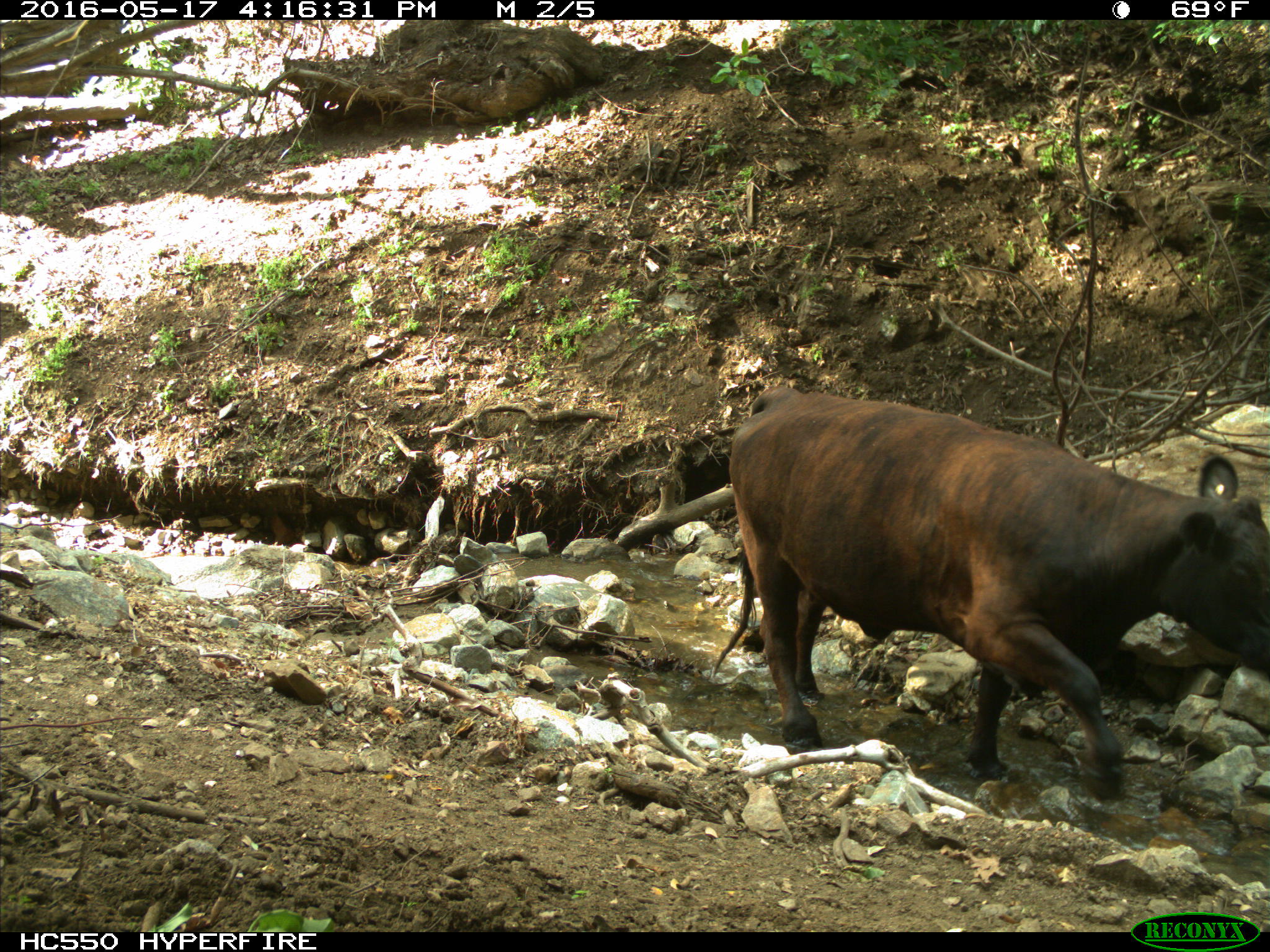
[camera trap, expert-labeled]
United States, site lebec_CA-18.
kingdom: Animalia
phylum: Chordata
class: Mammalia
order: Artiodactyla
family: Bovidae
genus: Bos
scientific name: Bos taurus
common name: domestic cow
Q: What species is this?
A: Bos taurus (domestic cow).